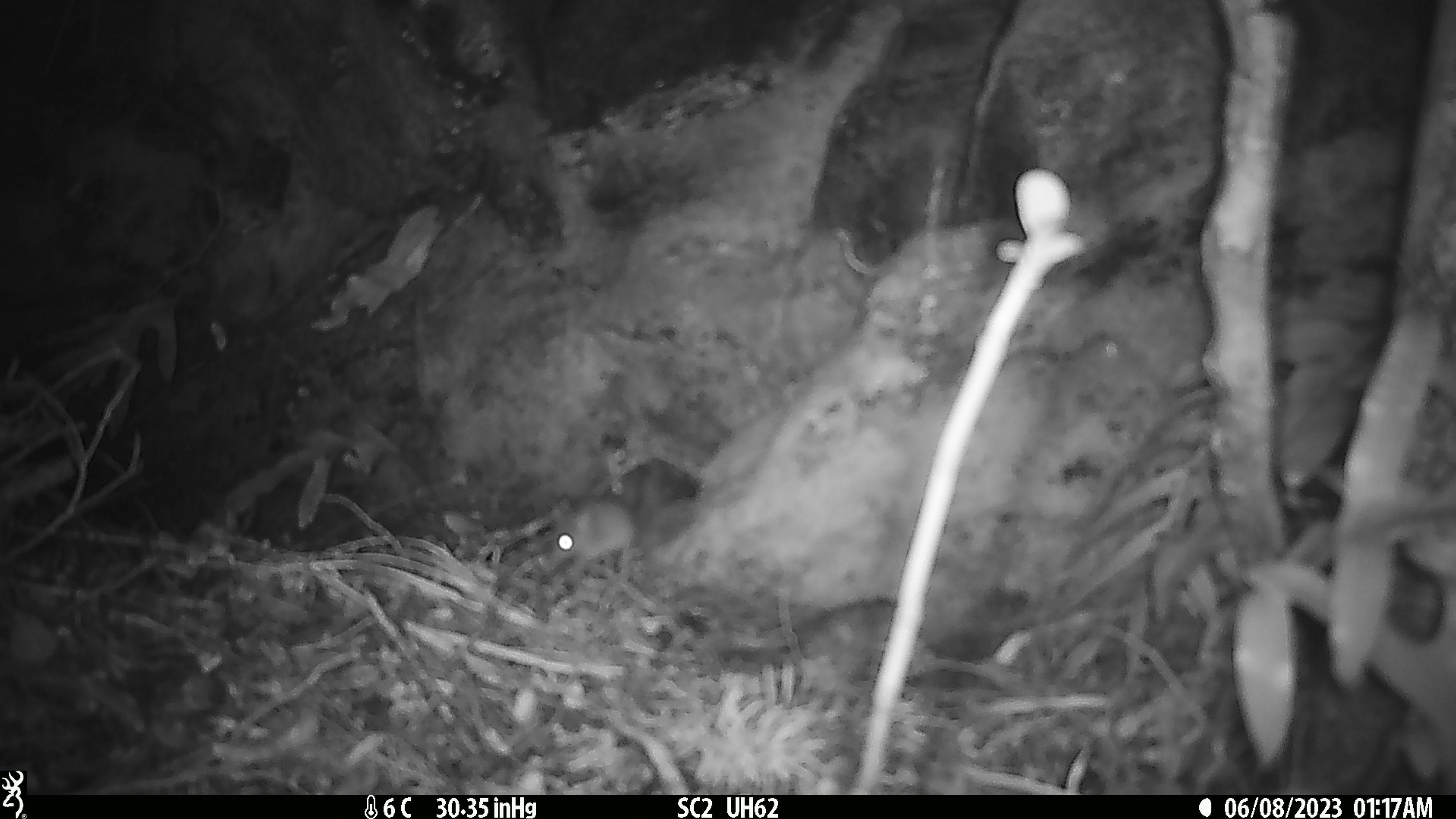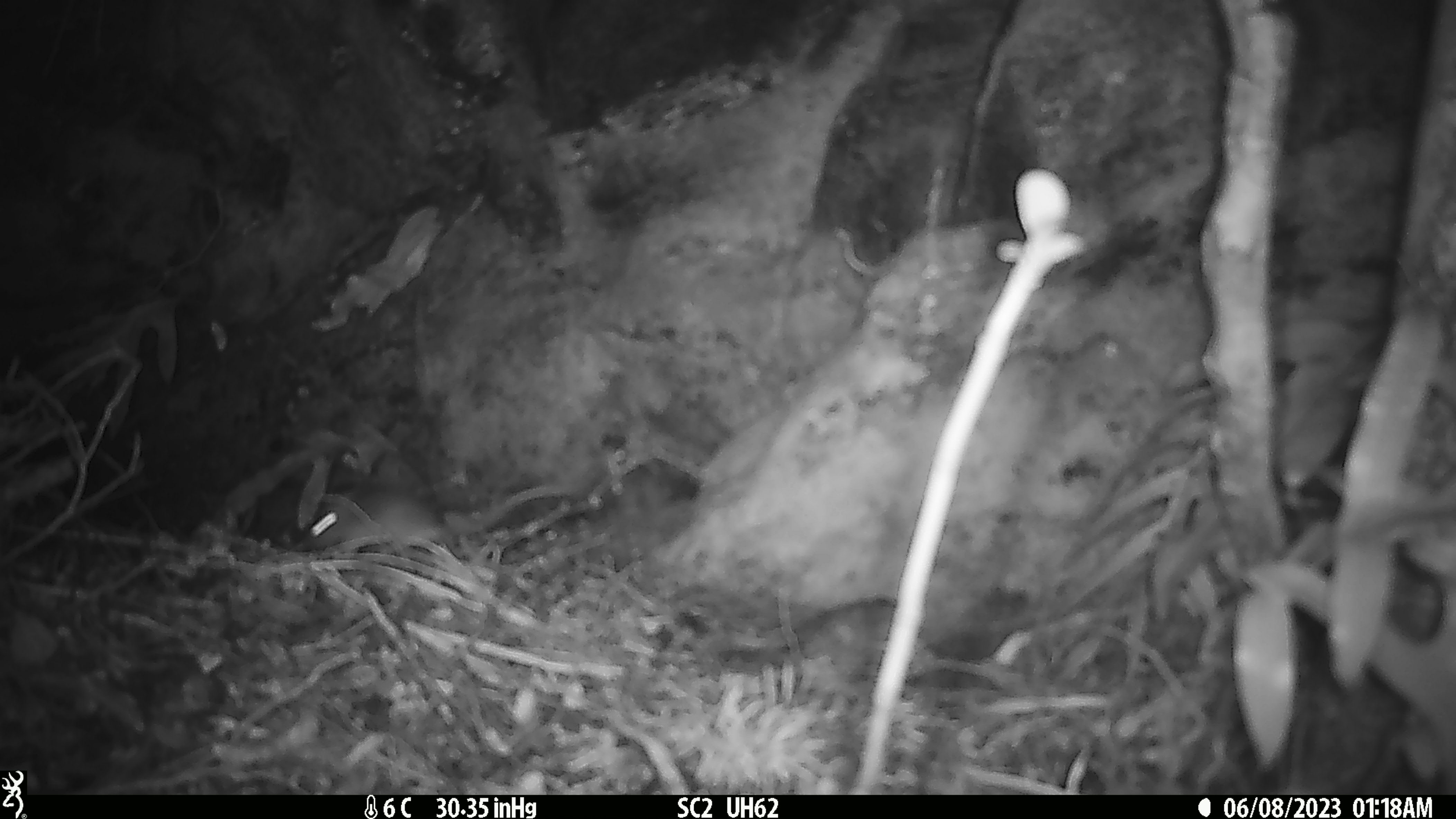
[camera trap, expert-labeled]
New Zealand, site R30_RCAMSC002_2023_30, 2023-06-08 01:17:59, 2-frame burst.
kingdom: Animalia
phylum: Chordata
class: Mammalia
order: Rodentia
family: Muridae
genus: Mus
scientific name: Mus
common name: mouse